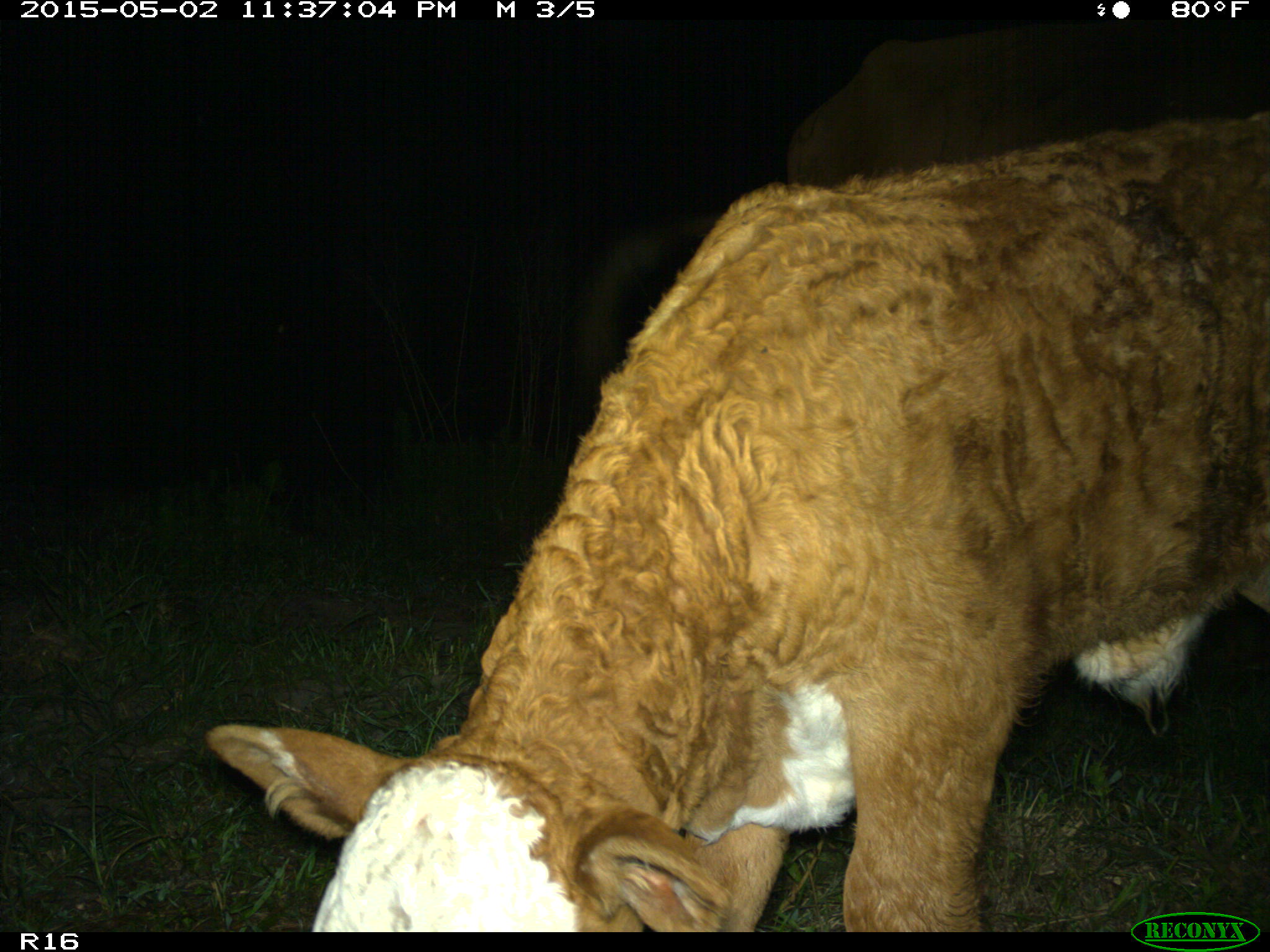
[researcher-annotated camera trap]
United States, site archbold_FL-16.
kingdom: Animalia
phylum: Chordata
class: Mammalia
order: Artiodactyla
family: Bovidae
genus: Bos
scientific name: Bos taurus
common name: domestic cow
Bos taurus (domestic cow).